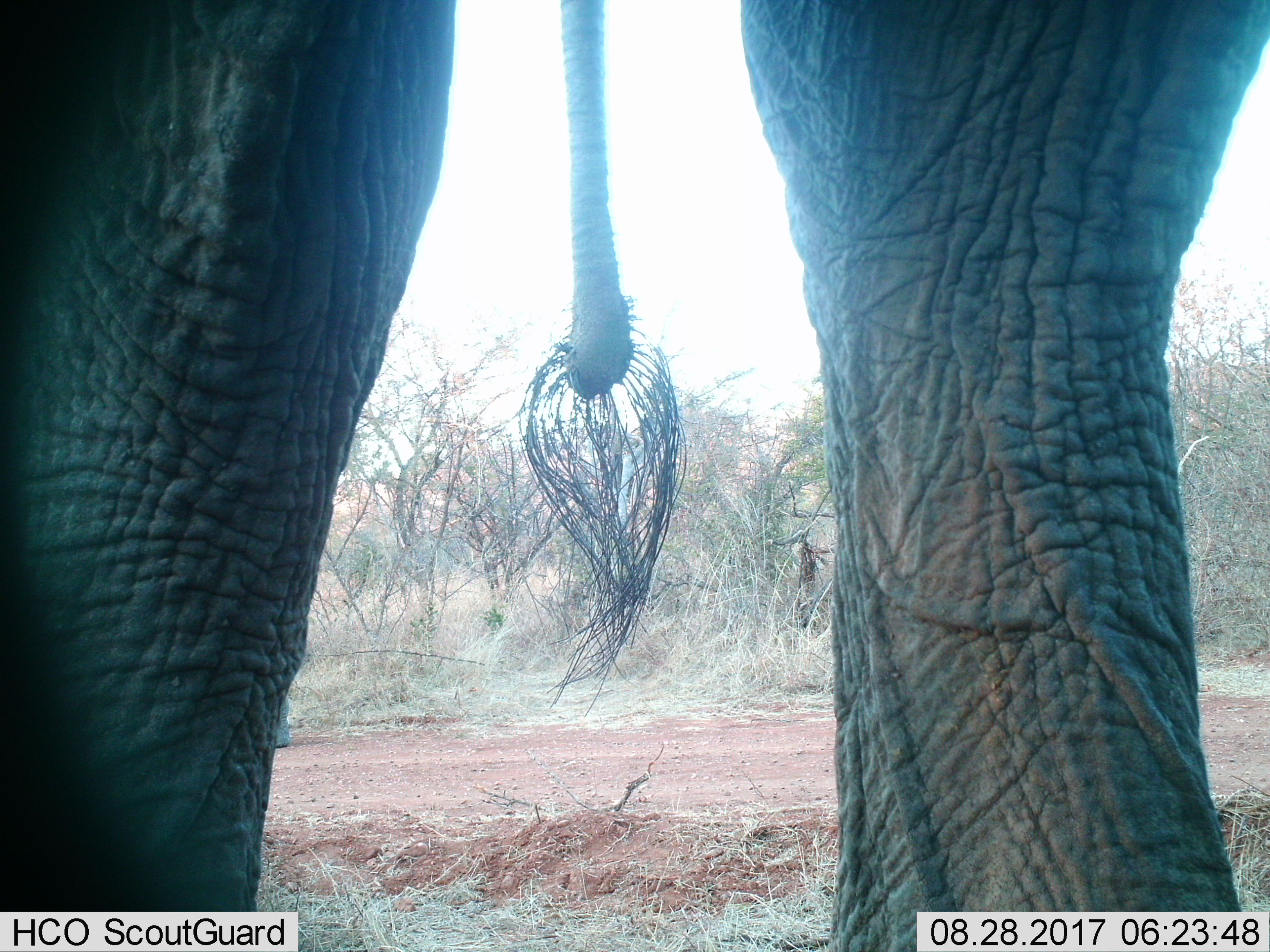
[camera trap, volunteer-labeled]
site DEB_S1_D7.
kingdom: Animalia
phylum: Chordata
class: Mammalia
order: Proboscidea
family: Elephantidae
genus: Loxodonta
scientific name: Loxodonta africana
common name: african bush elephant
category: elephant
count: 1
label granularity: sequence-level